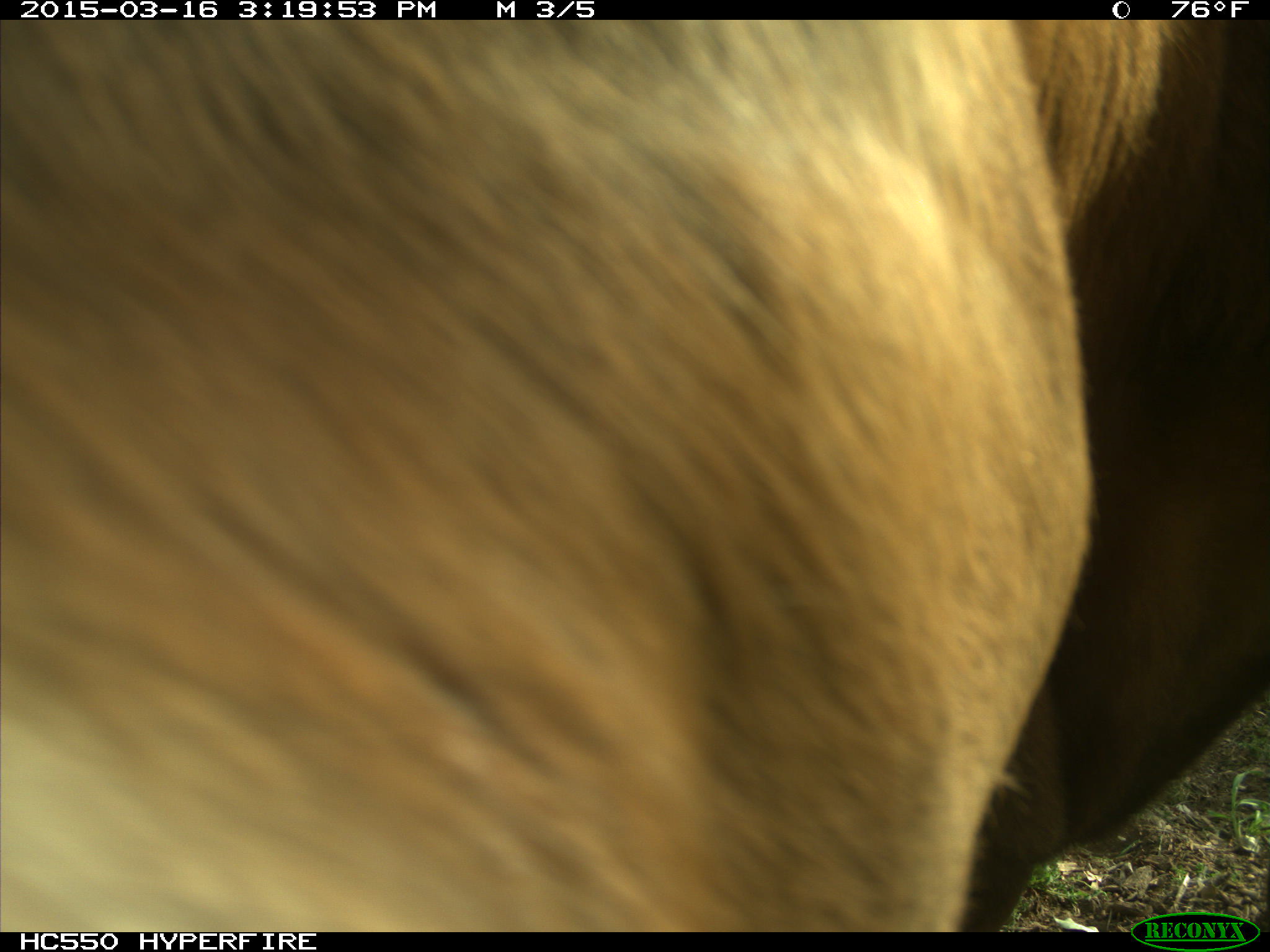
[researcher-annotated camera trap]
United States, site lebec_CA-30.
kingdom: Animalia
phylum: Chordata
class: Mammalia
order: Artiodactyla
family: Bovidae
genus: Bos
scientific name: Bos taurus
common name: domestic cow